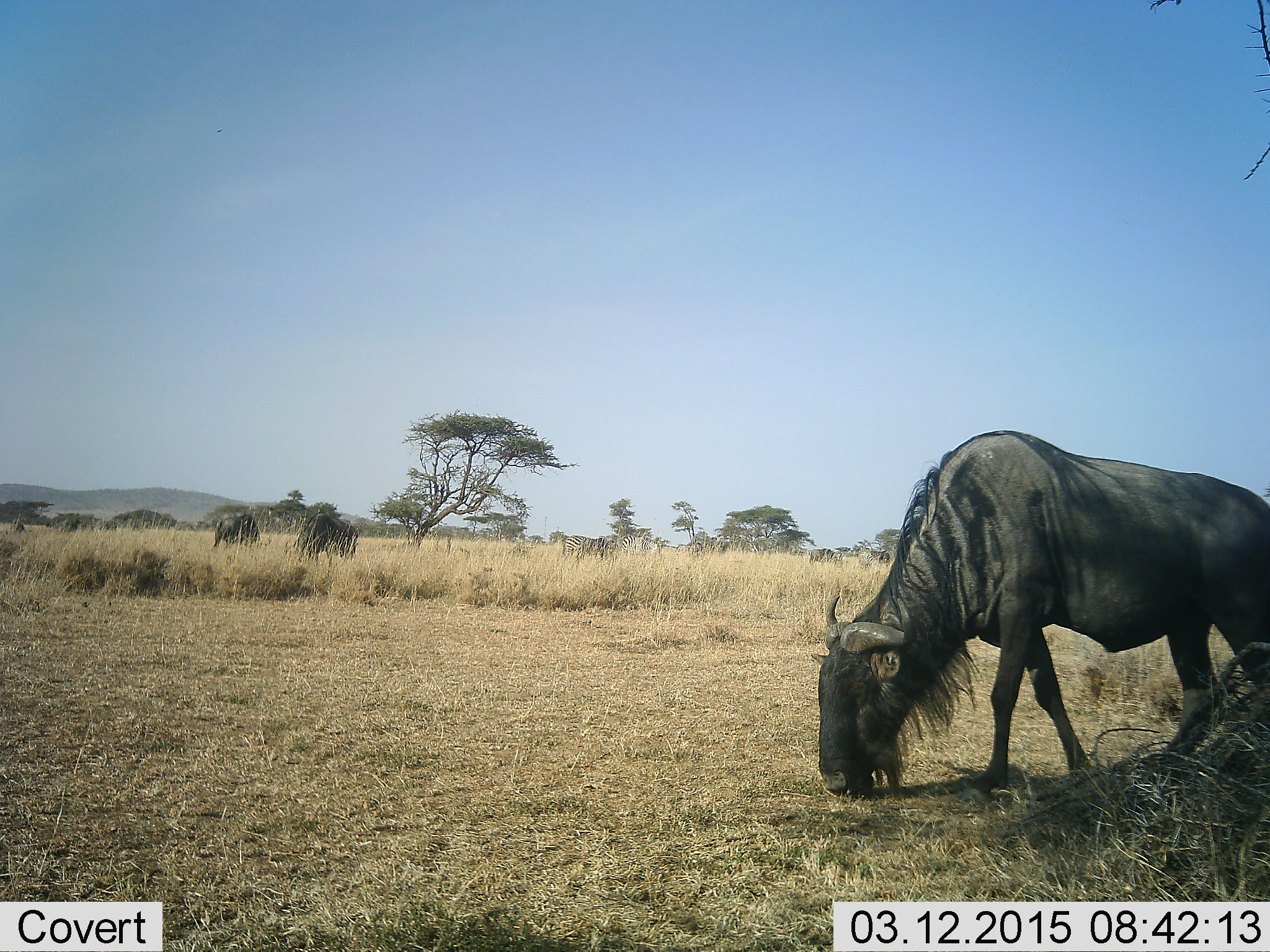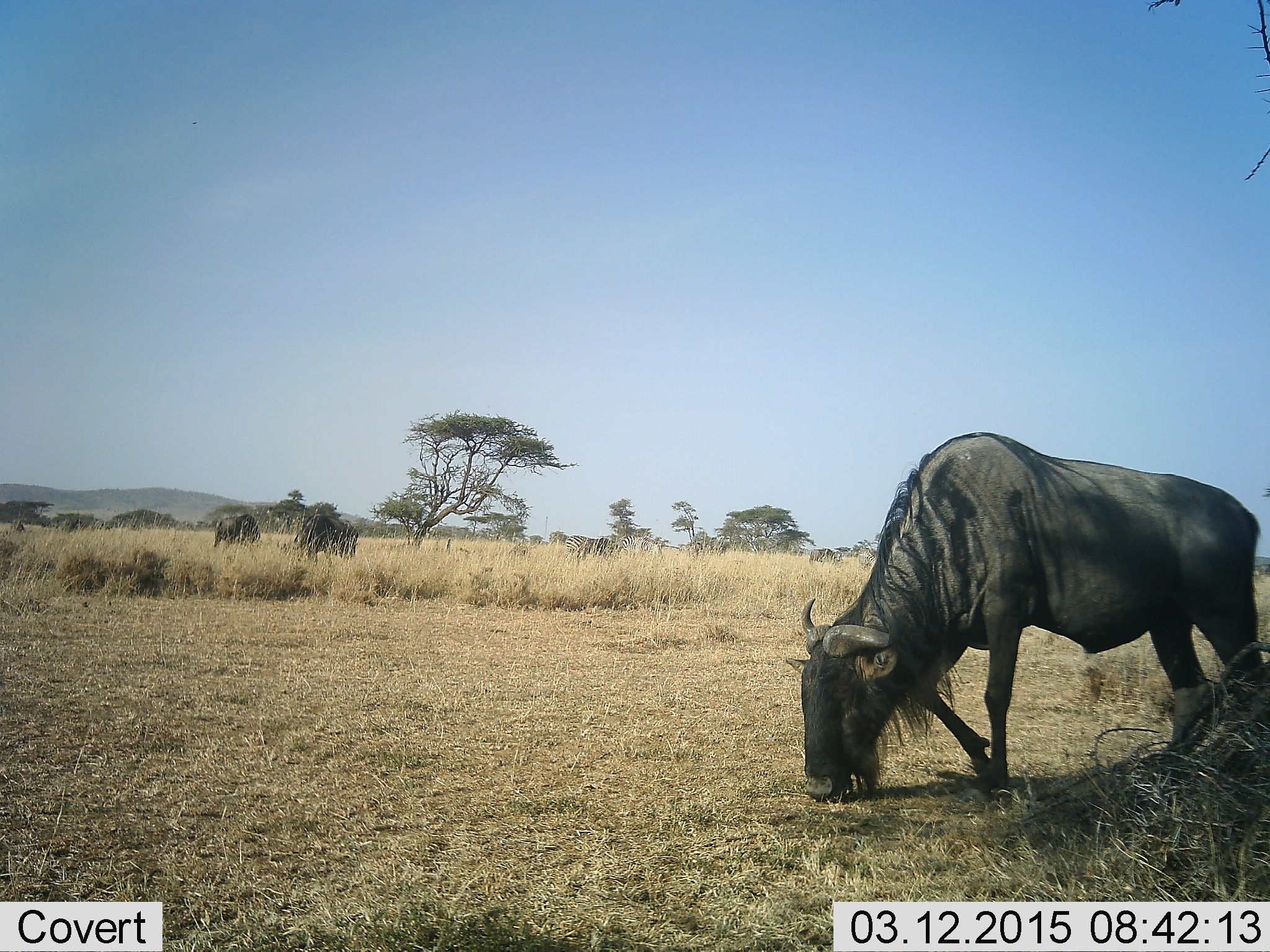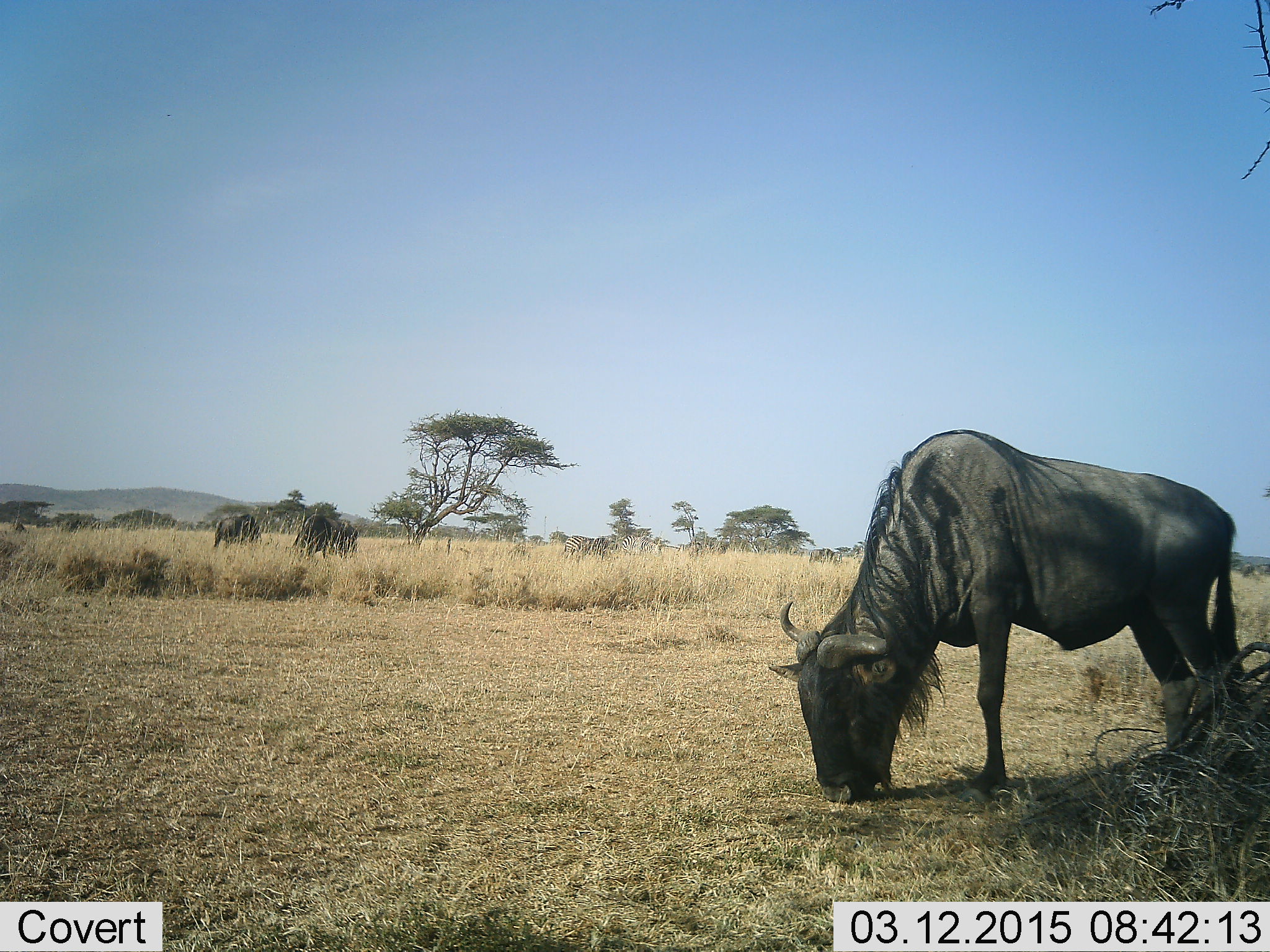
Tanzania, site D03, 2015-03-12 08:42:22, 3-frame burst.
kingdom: Animalia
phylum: Chordata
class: Mammalia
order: Artiodactyla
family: Bovidae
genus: Connochaetes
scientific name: Connochaetes taurinus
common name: blue wildebeest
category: wildebeest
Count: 1.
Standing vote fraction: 0%.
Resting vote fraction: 0%.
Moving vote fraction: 10%.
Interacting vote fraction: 0%.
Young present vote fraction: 0%.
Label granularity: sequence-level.